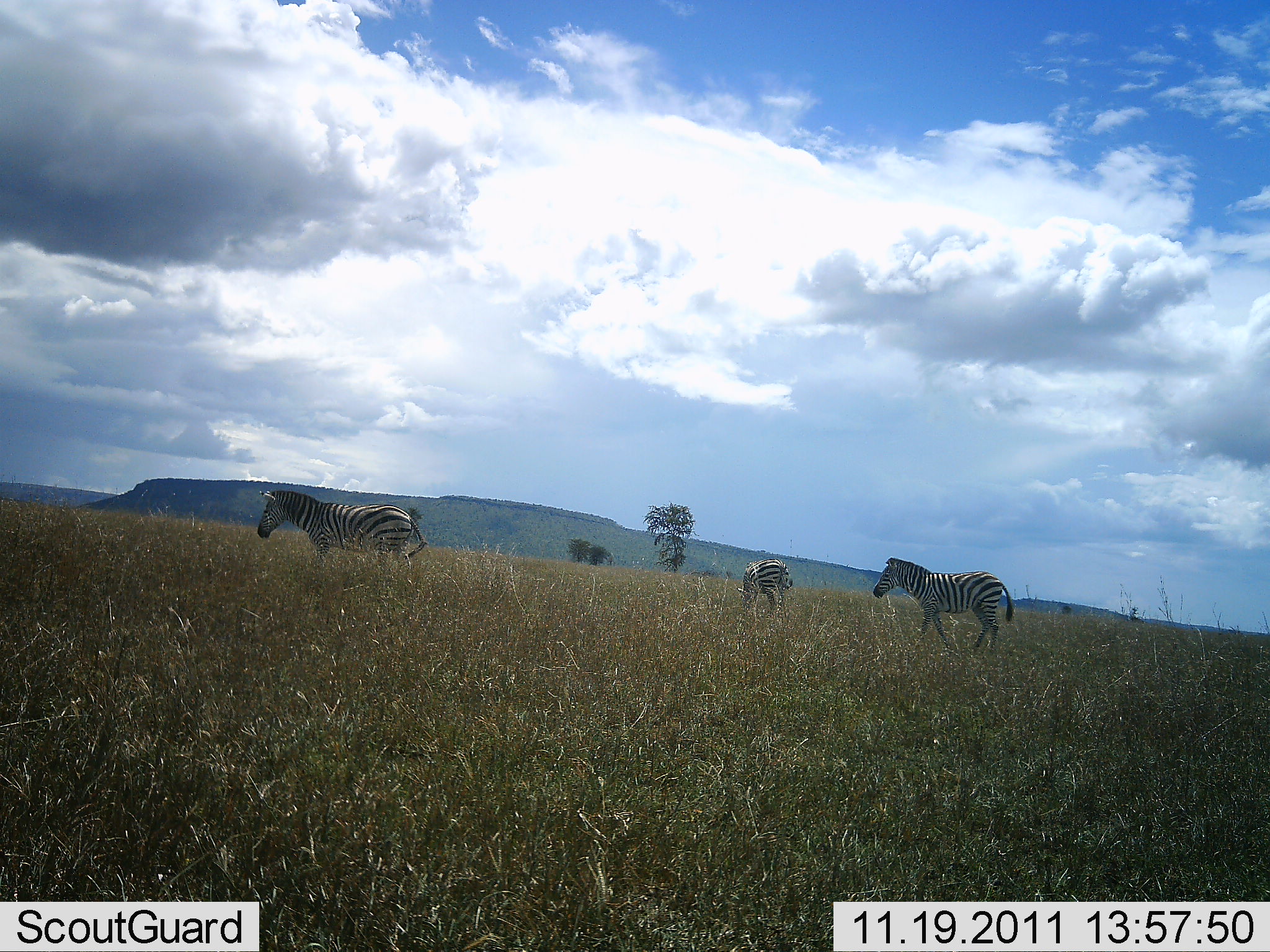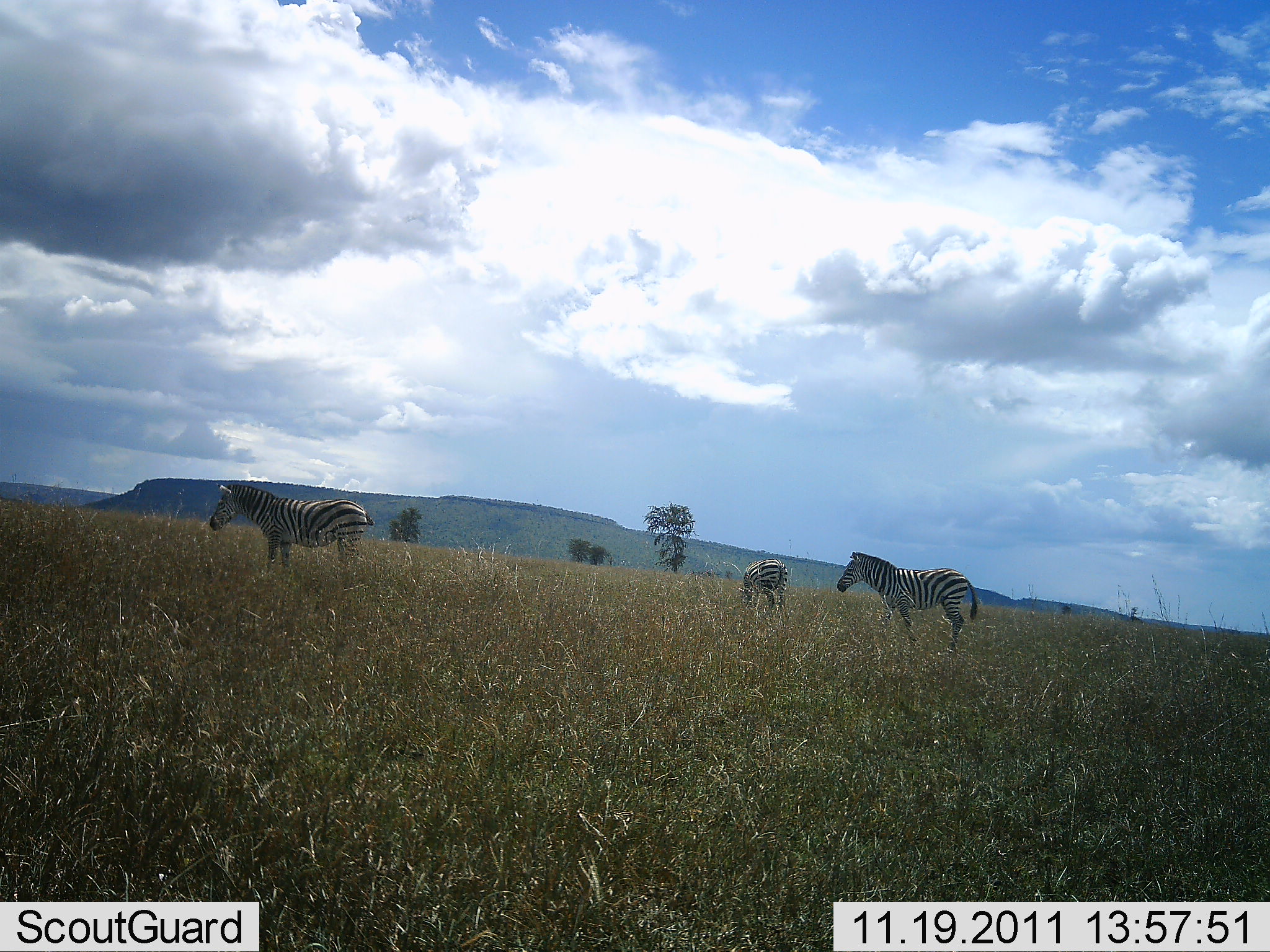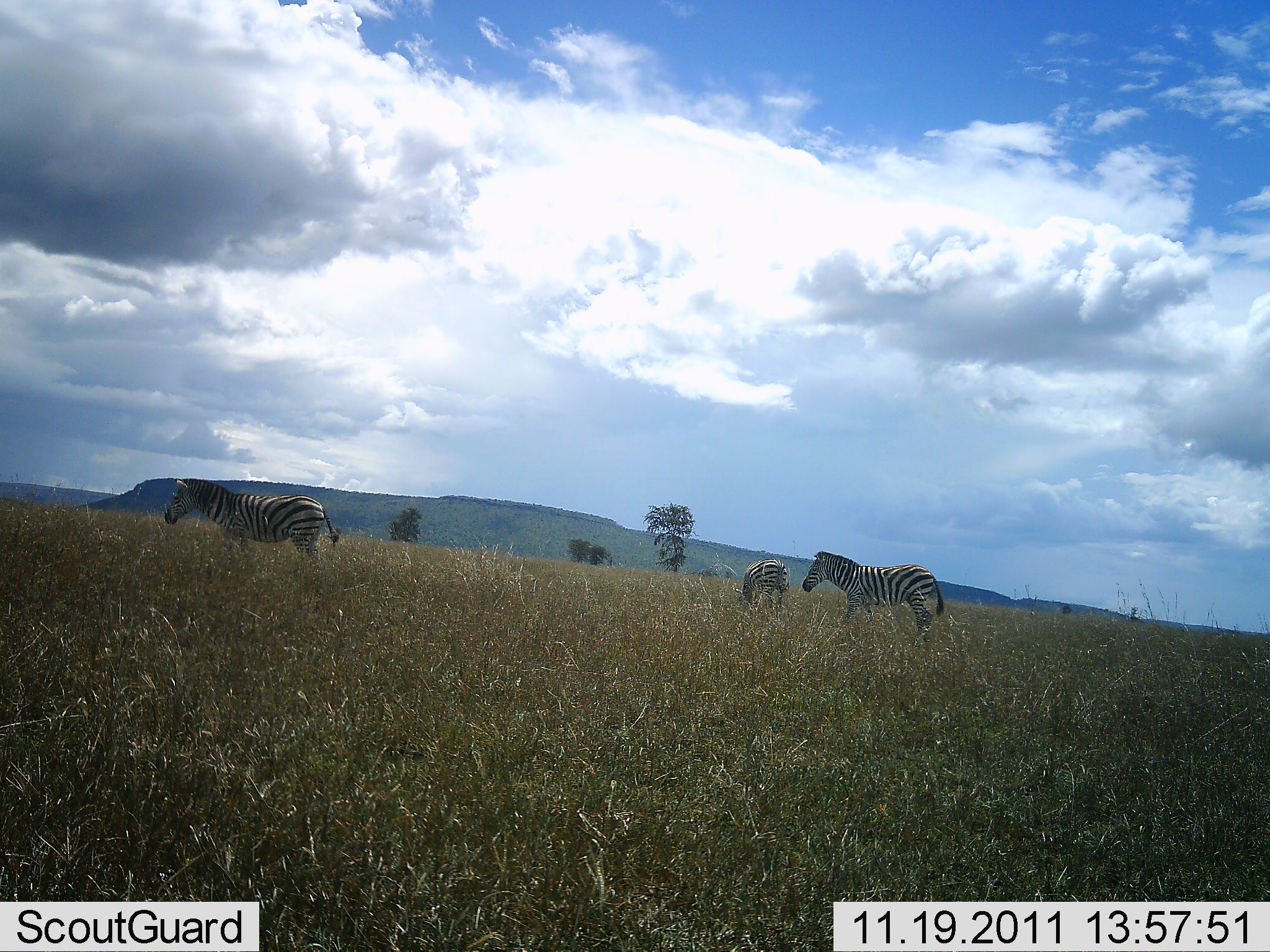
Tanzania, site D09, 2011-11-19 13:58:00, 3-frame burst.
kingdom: Animalia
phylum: Chordata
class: Mammalia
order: Perissodactyla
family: Equidae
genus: Equus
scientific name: Equus quagga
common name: plains zebra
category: zebra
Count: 3.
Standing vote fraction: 7%.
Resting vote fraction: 0%.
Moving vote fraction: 93%.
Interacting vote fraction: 0%.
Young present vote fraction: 0%.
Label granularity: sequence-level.